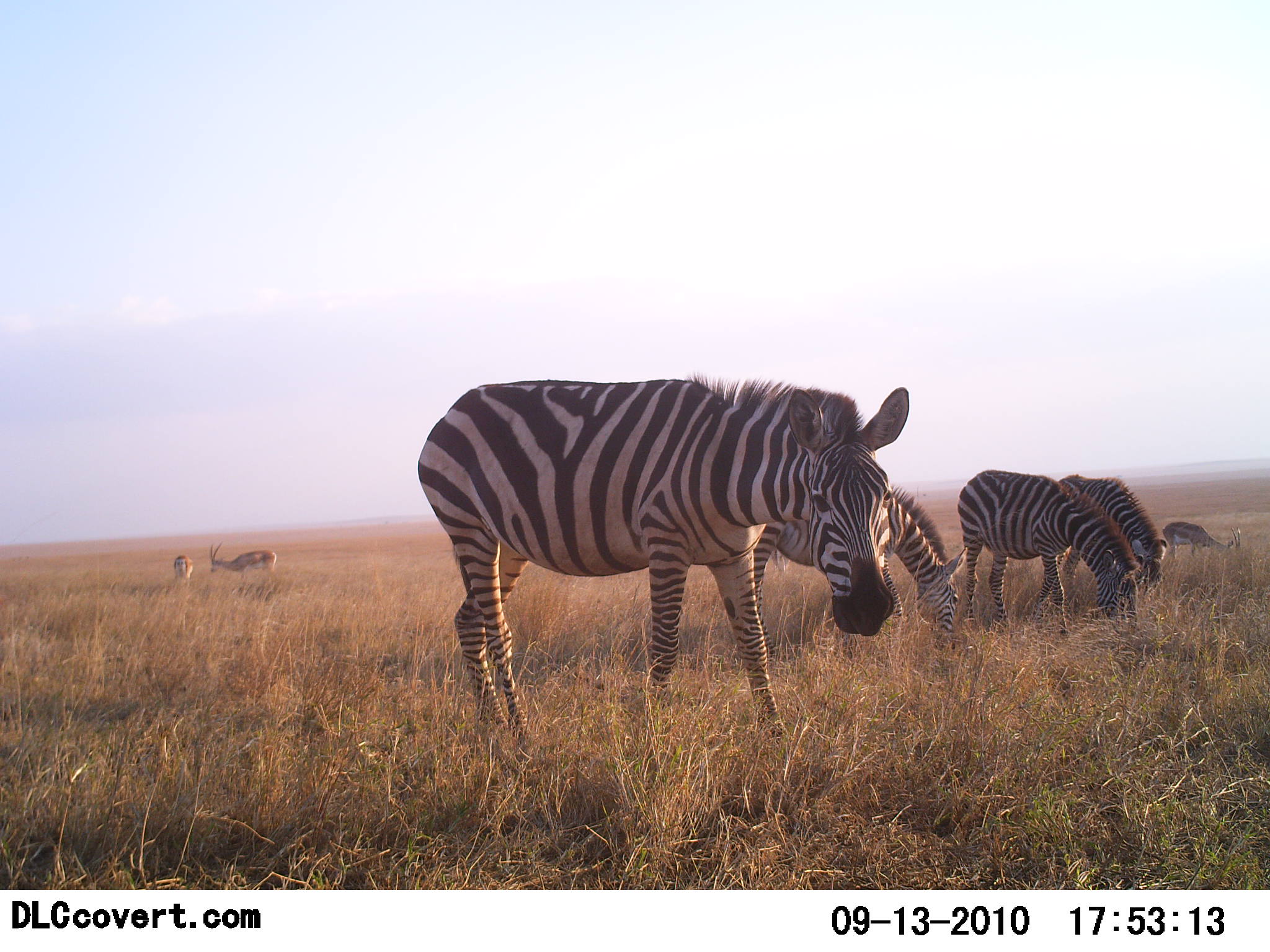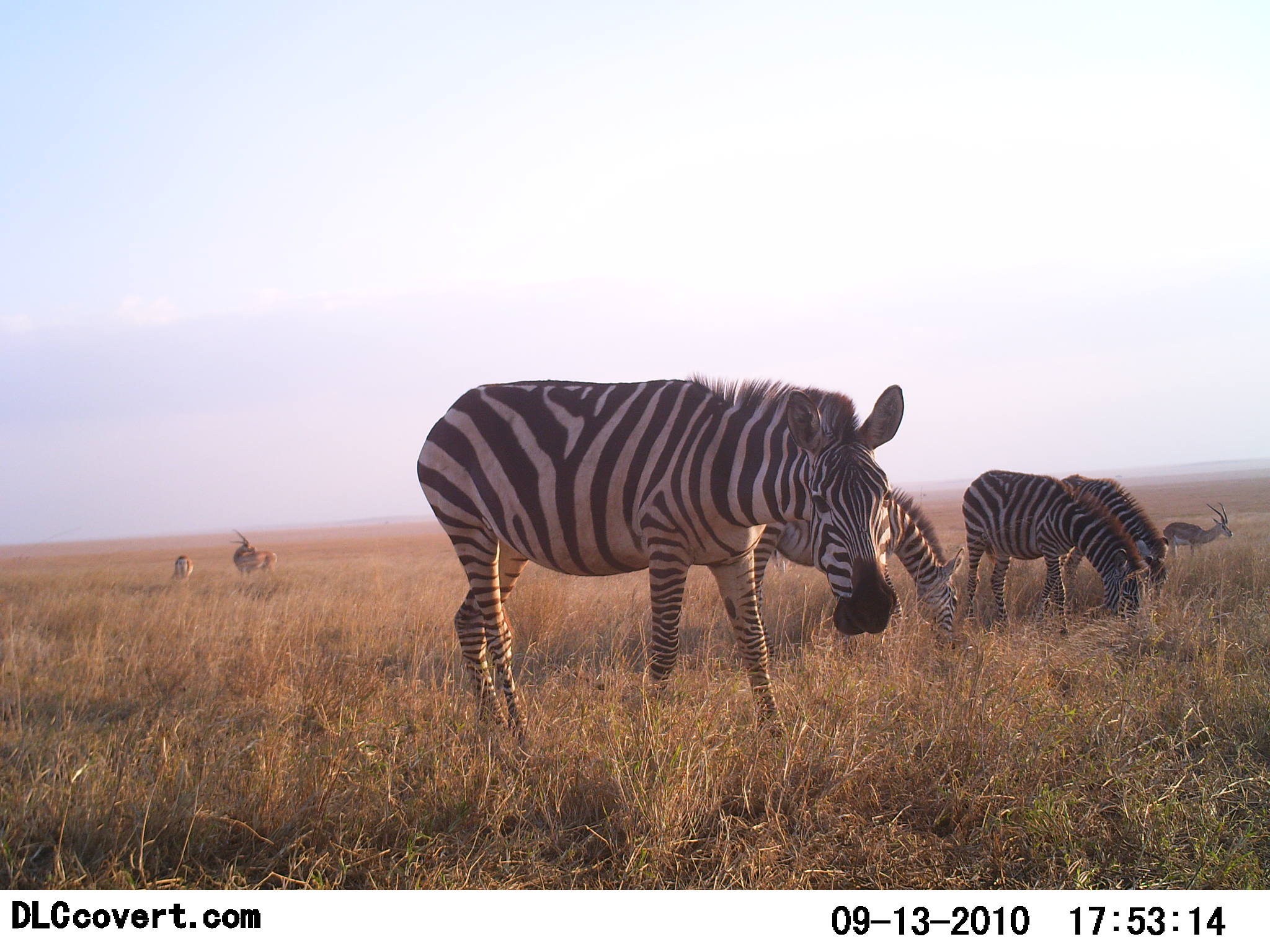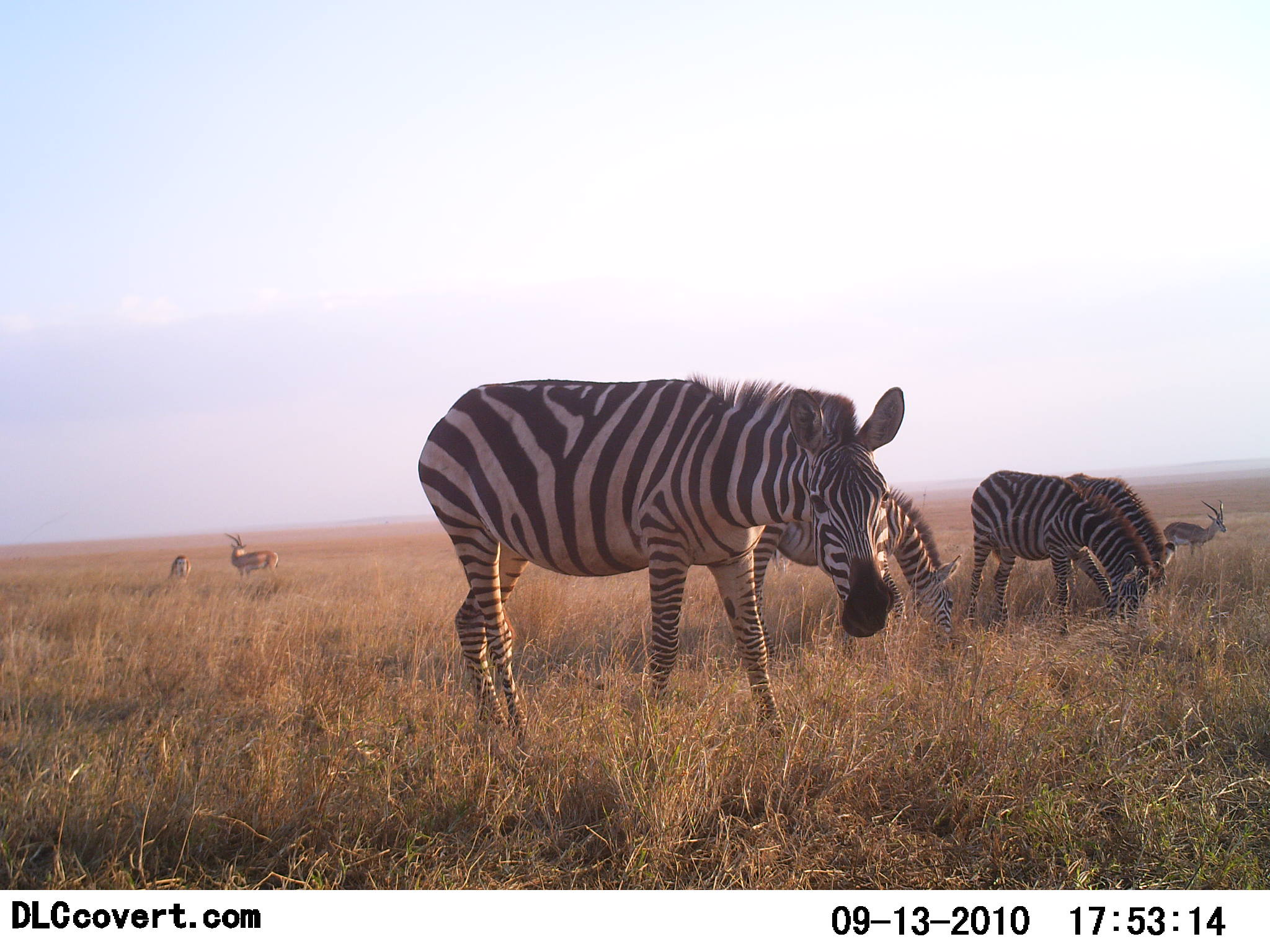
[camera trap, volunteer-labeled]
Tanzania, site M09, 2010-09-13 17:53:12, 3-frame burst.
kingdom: Animalia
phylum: Chordata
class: Mammalia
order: Artiodactyla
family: Bovidae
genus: Eudorcas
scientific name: Eudorcas thomsonii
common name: thomson's gazelle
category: gazellethomsons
Gazellethomsons (thomson's gazelle) (Eudorcas thomsonii), count 3. Behavior (volunteer vote fractions): standing 62%, resting 0%, moving 6%, interacting 0%. Young present (vote fraction): 0%. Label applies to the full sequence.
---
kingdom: Animalia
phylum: Chordata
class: Mammalia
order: Perissodactyla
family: Equidae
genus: Equus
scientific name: Equus quagga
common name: plains zebra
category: zebra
Zebra (plains zebra) (Equus quagga), count 4. Behavior (volunteer vote fractions): standing 44%, resting 0%, moving 4%, interacting 0%. Young present (vote fraction): 4%. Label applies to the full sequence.